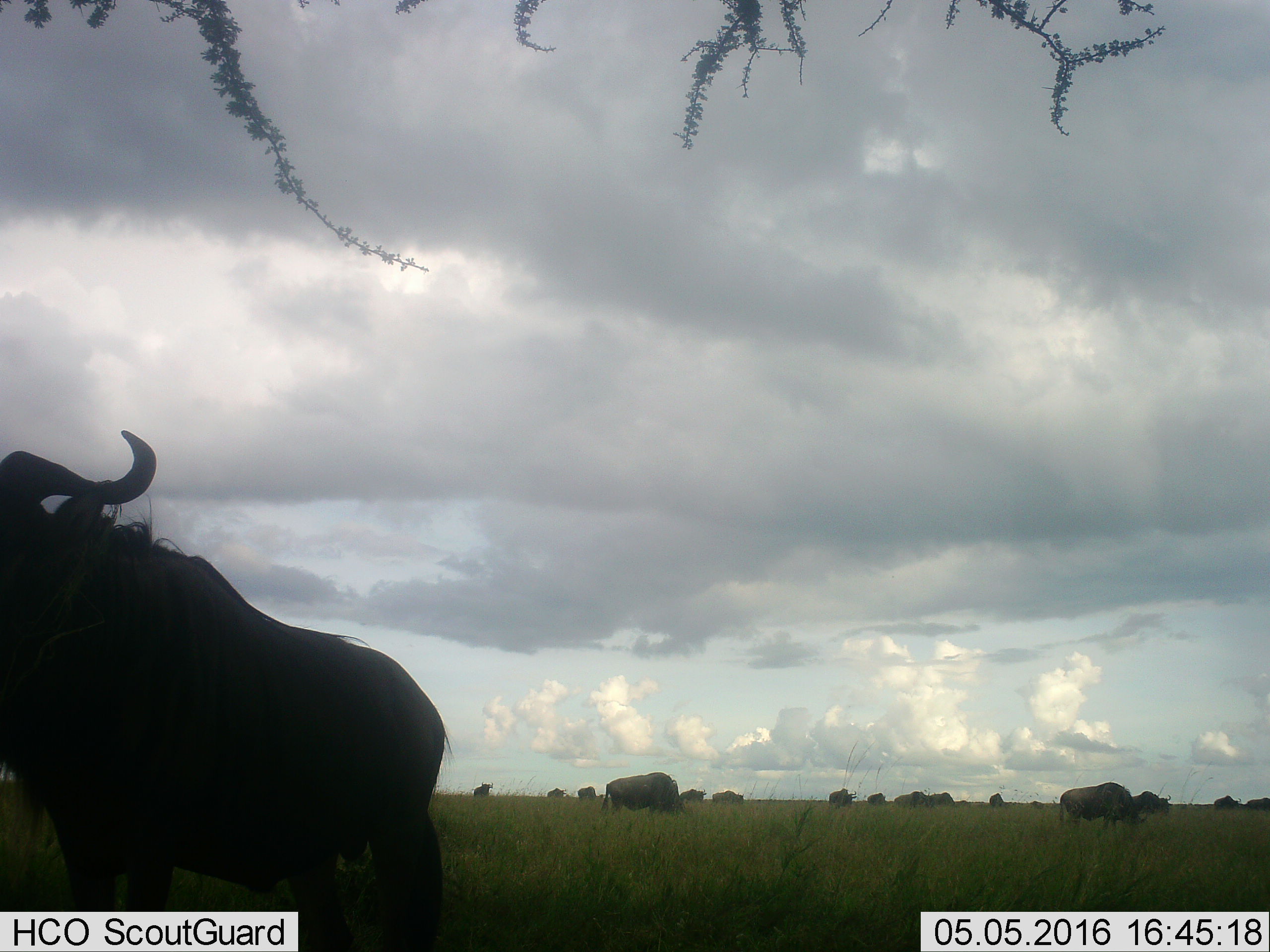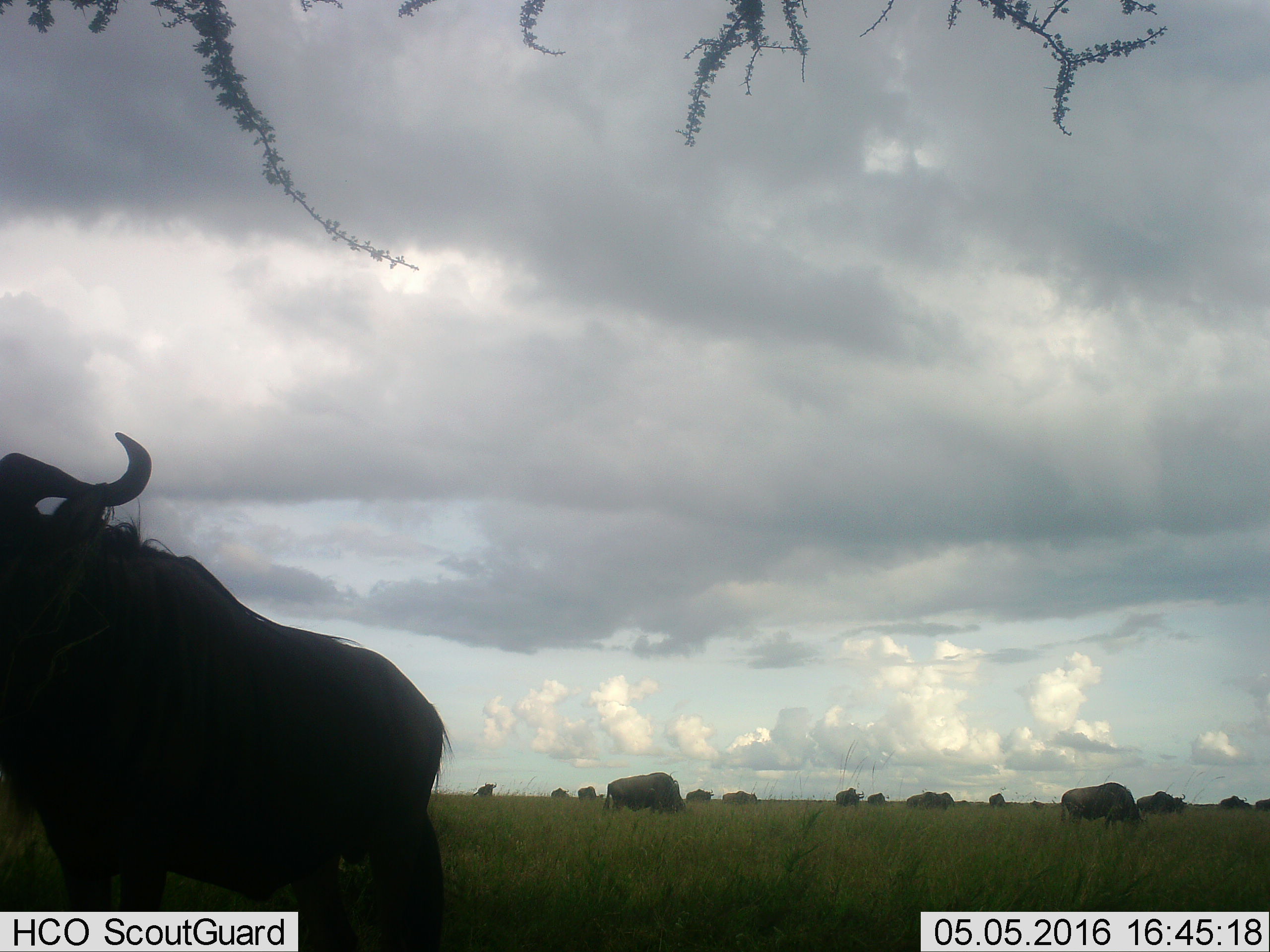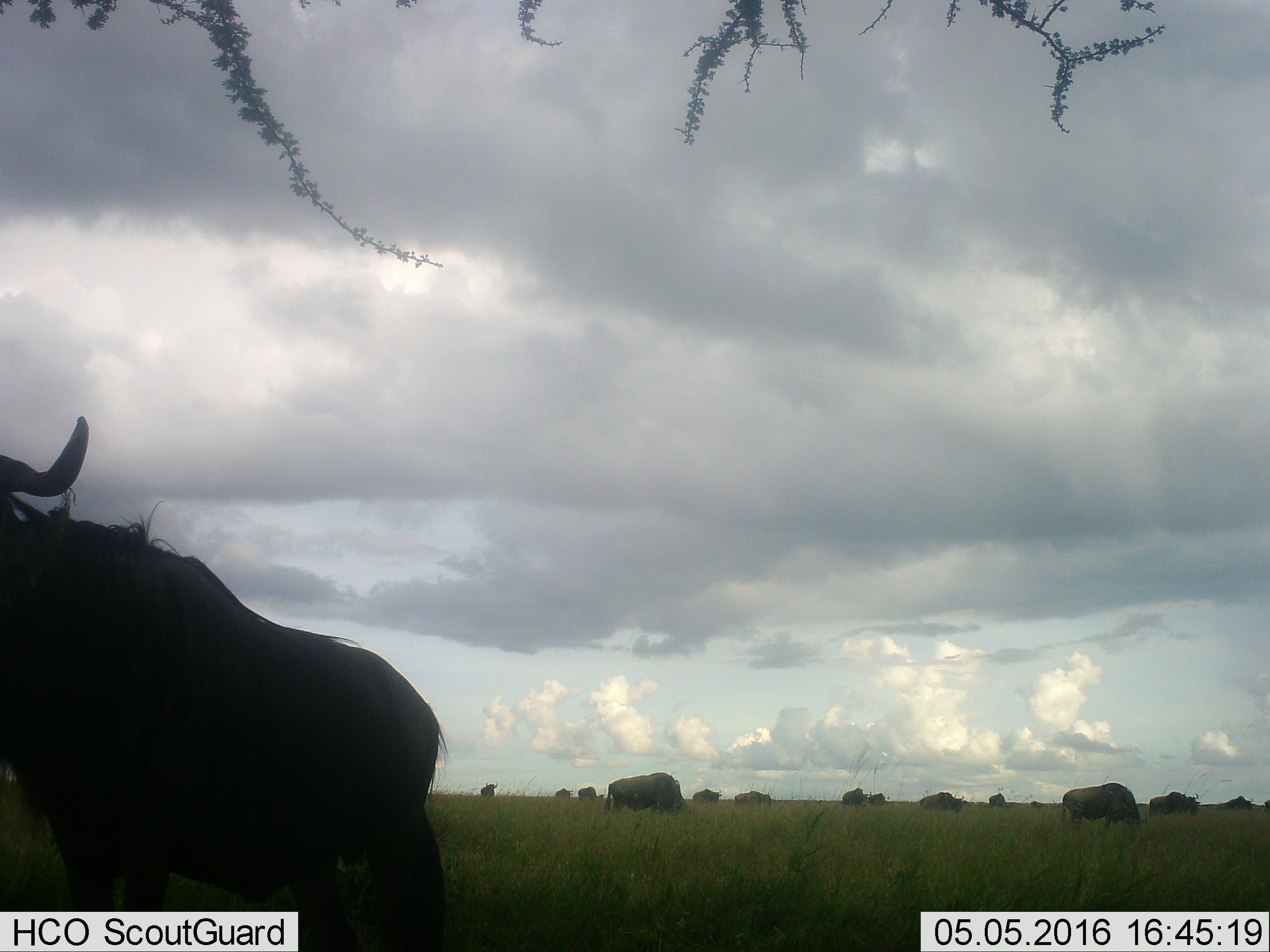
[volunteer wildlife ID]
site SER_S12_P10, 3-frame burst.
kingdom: Animalia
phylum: Chordata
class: Mammalia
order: Artiodactyla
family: Bovidae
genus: Connochaetes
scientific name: Connochaetes taurinus taurinus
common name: blue wildebeest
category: wildebeestblue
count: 11-50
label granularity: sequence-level